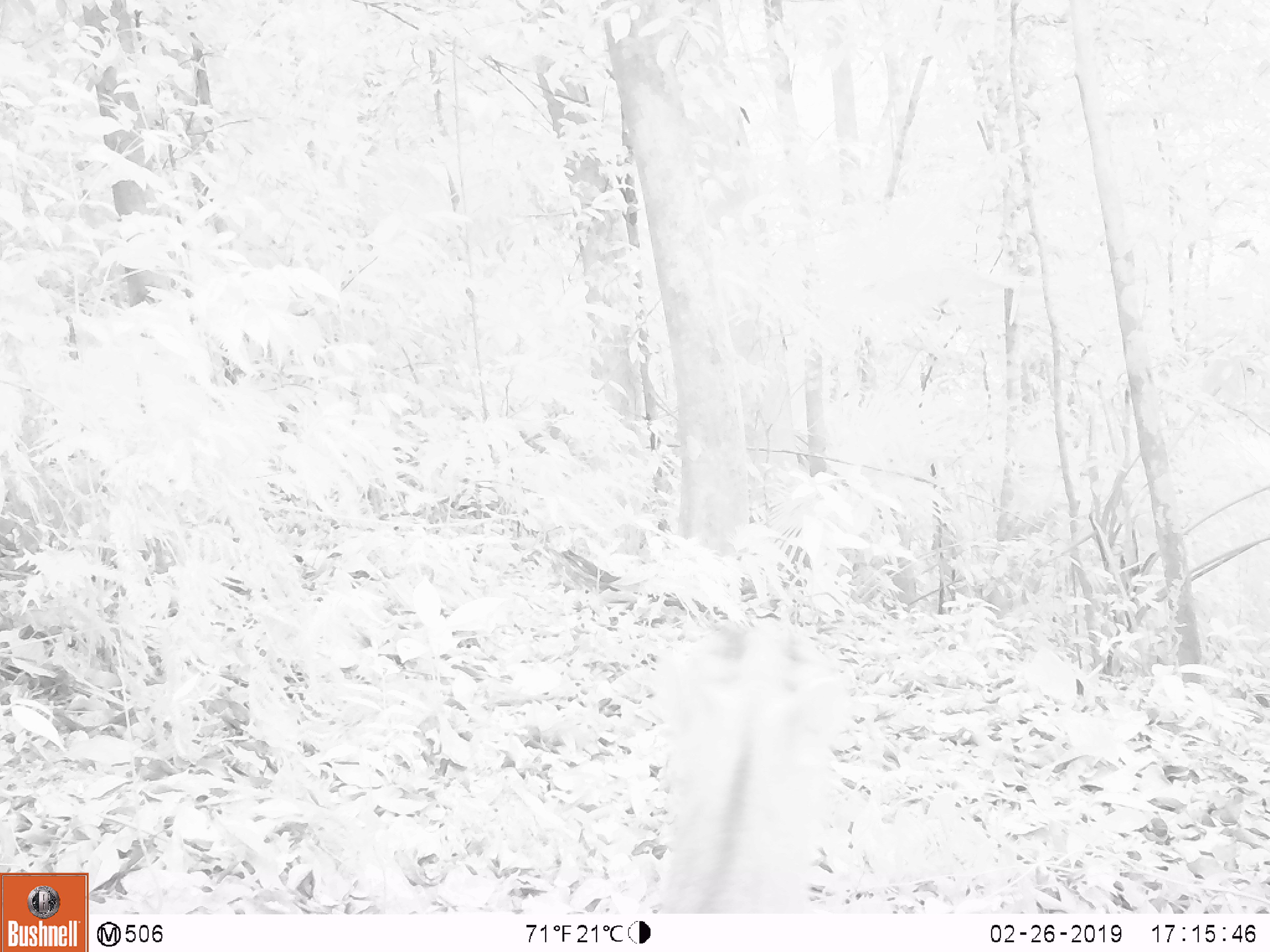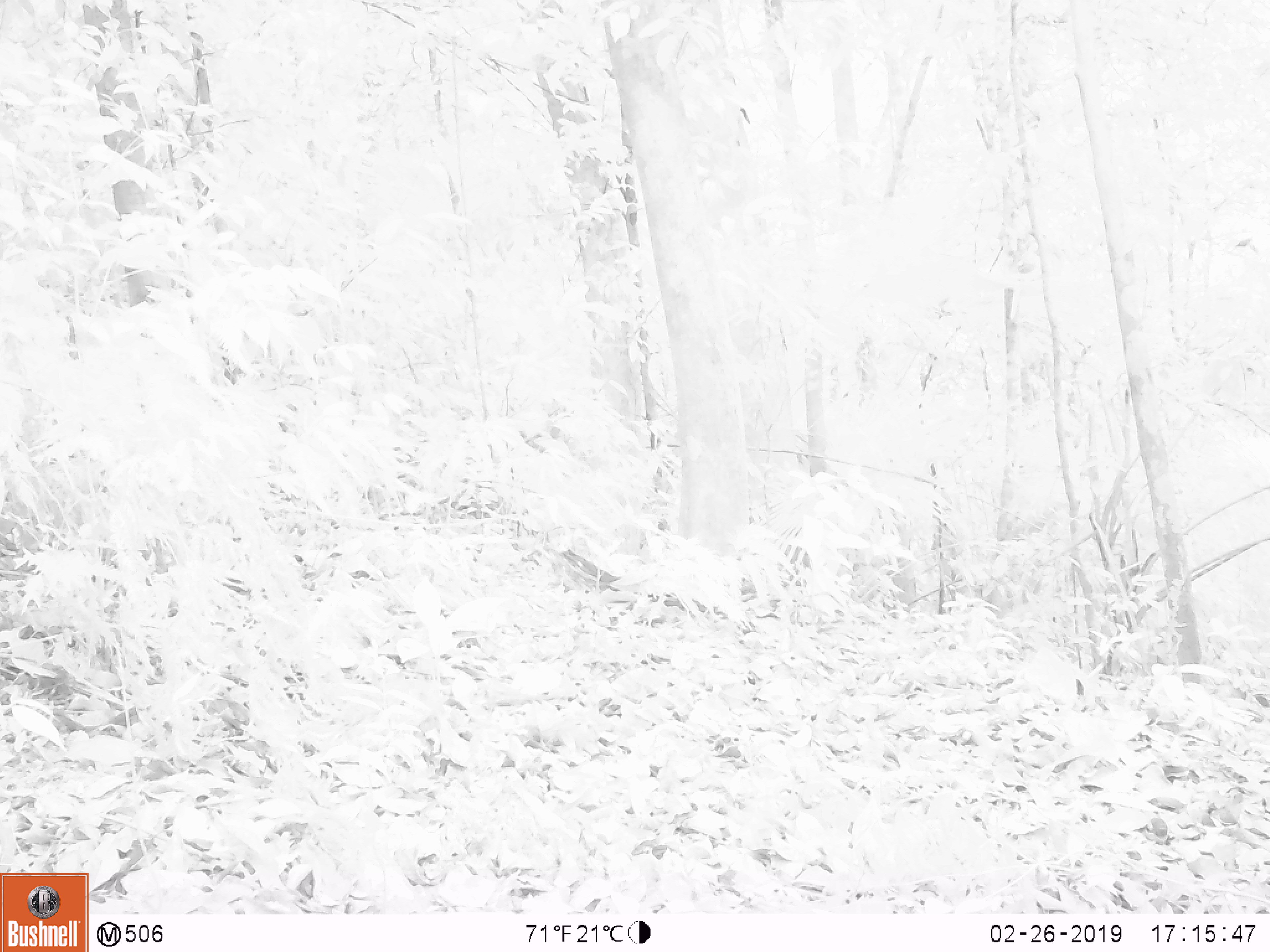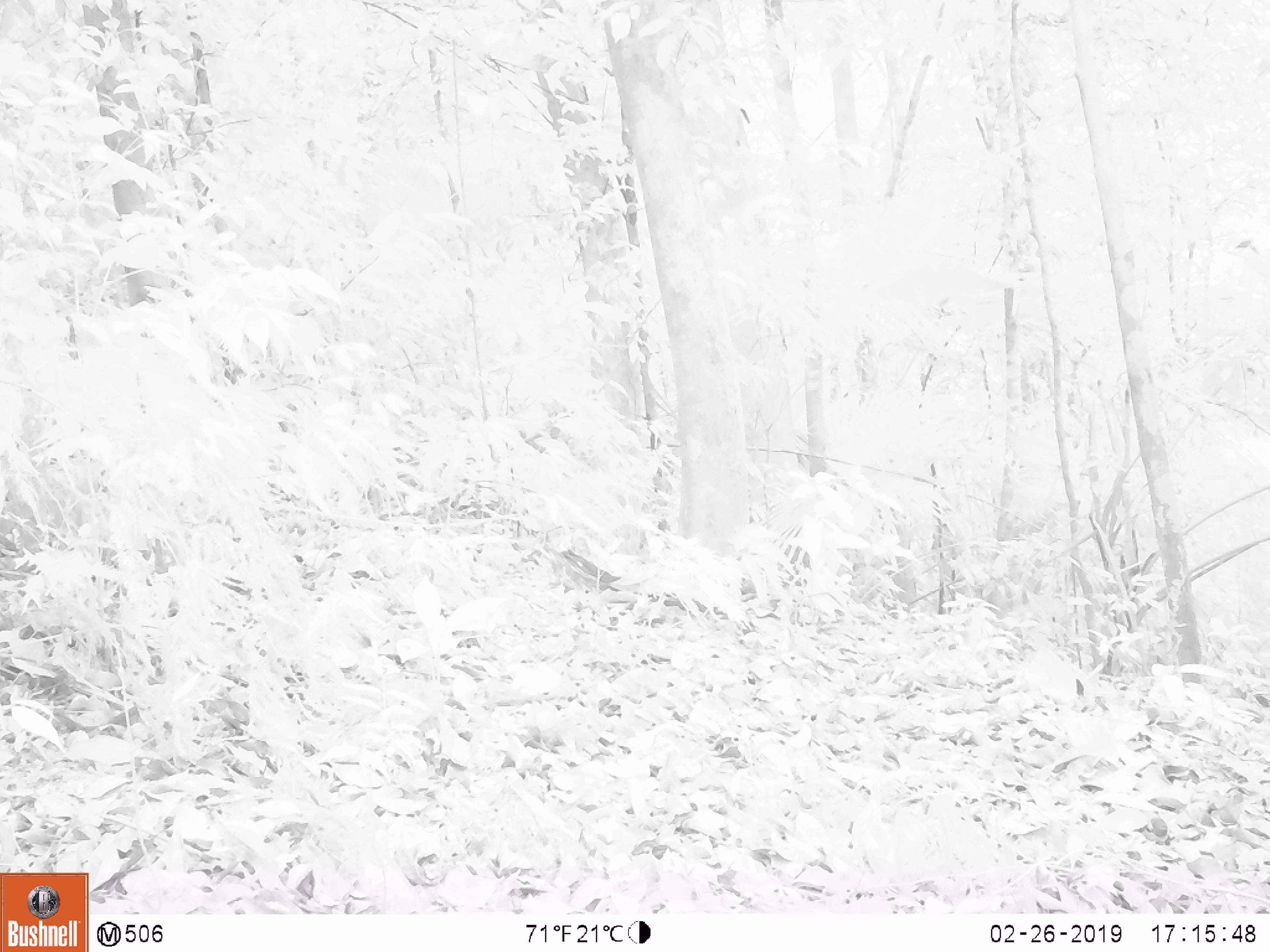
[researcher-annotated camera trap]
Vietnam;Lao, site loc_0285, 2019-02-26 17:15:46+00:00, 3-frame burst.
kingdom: Animalia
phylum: Chordata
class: Mammalia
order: Carnivora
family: Mustelidae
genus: Melogale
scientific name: Melogale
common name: ferret badger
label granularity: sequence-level